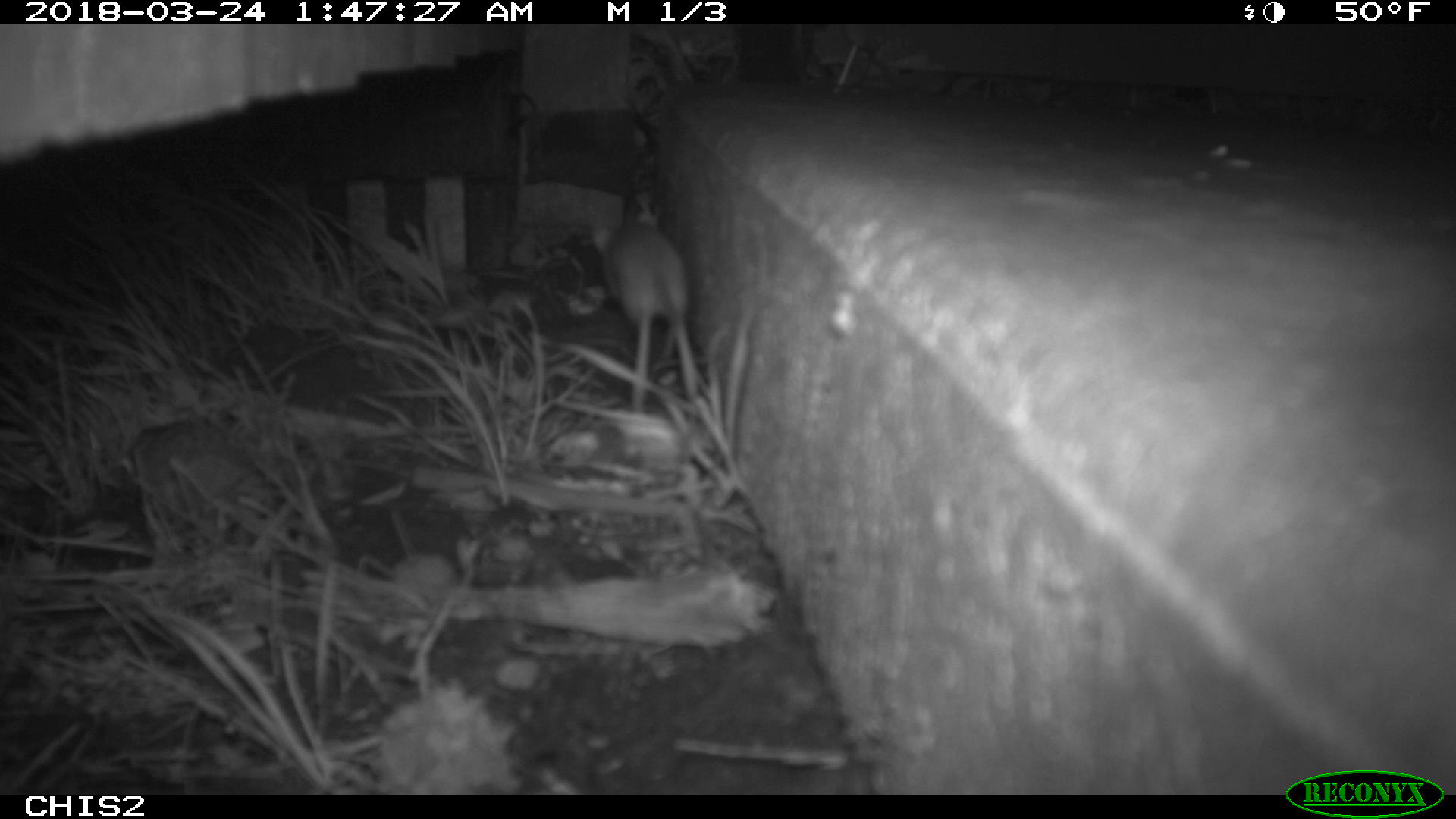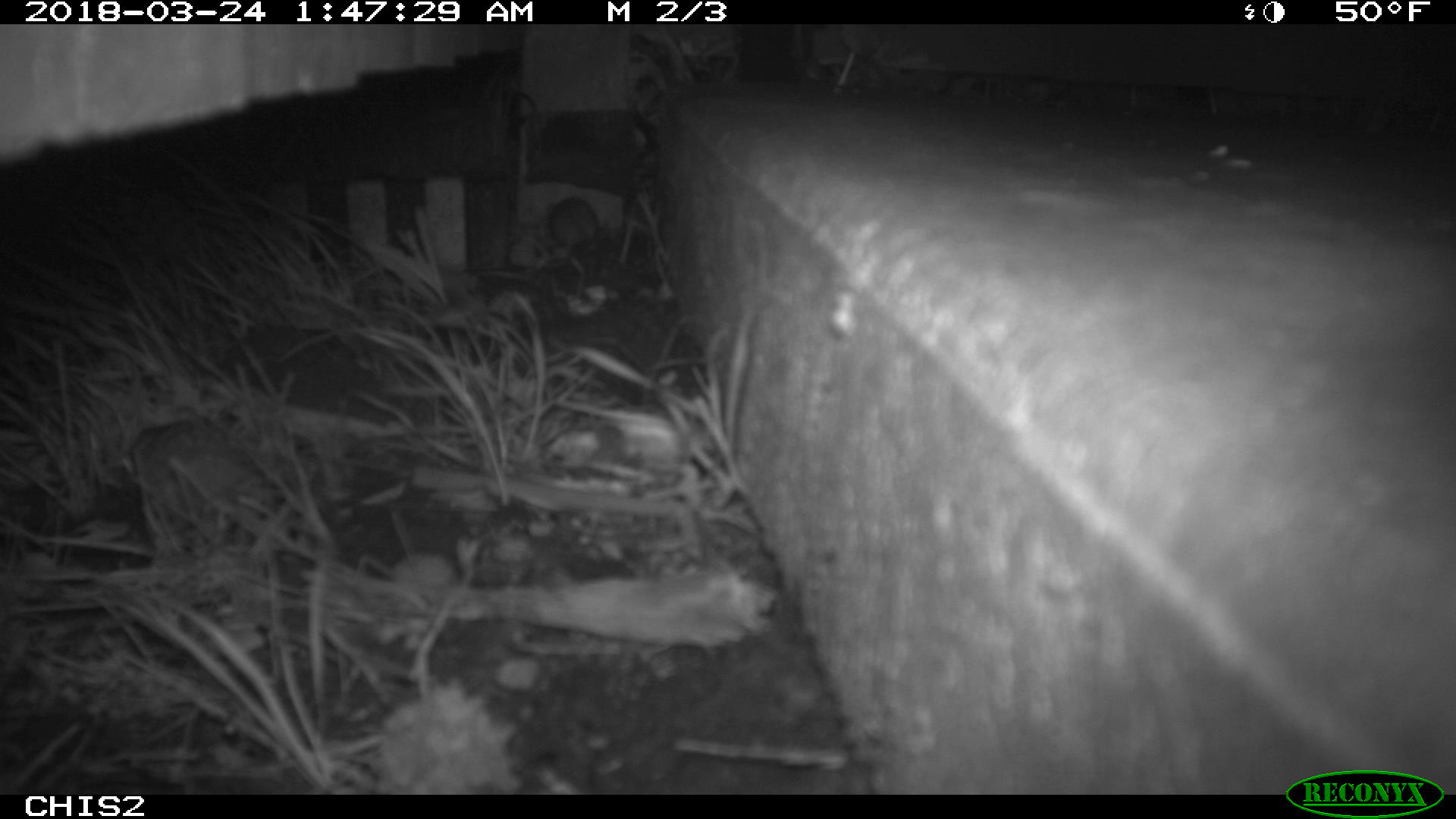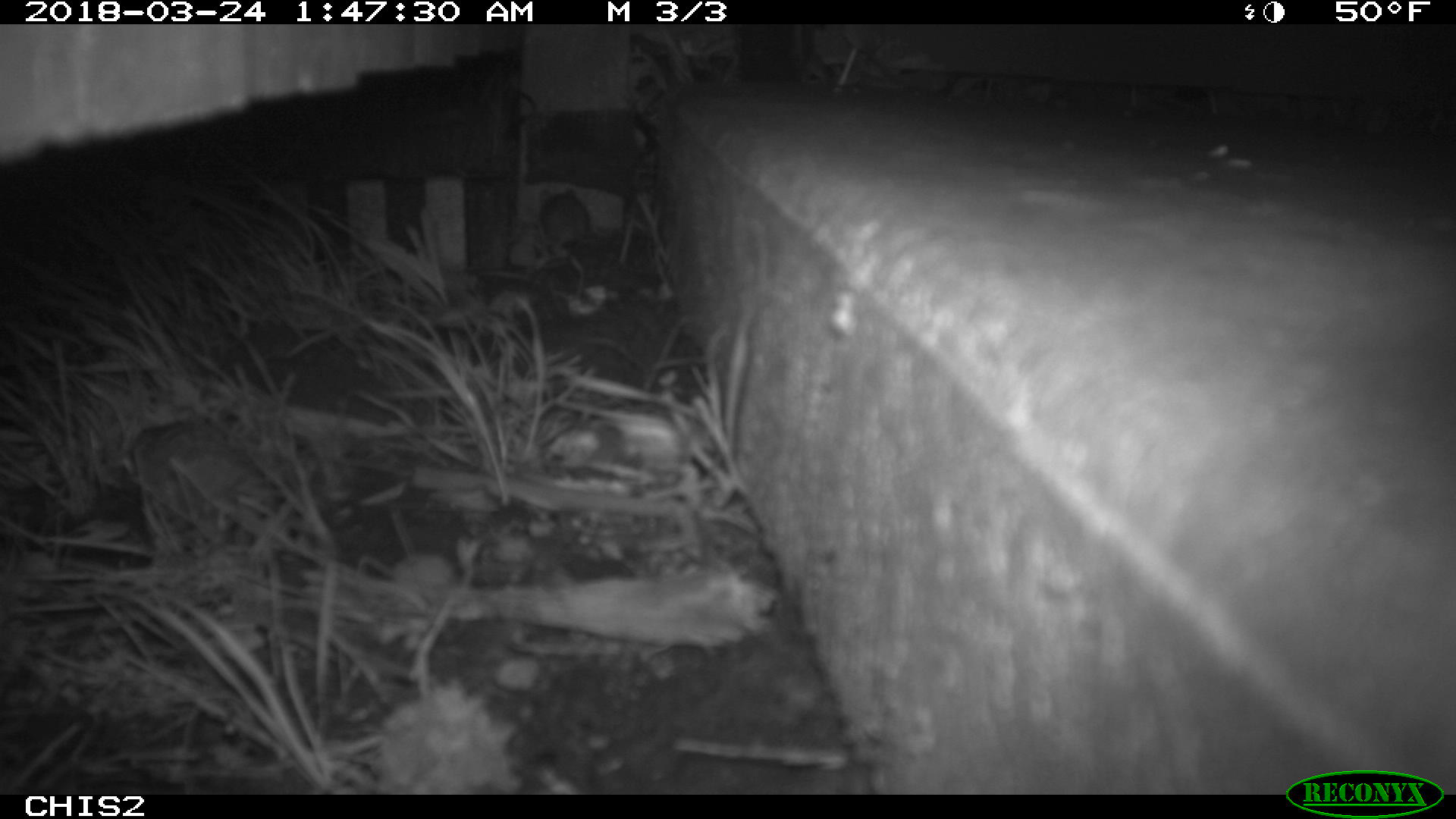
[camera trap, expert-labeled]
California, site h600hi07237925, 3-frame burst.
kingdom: Animalia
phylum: Chordata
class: Mammalia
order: Rodentia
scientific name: Rodentia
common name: rodent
Rodent (Rodentia).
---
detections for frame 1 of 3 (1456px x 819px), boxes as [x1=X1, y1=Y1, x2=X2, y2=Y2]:
rodent: [x1=592, y1=210, x2=686, y2=414]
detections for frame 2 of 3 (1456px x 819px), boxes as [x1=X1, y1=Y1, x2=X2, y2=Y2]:
rodent: [x1=548, y1=195, x2=596, y2=249]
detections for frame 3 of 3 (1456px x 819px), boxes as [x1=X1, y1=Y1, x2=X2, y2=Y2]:
rodent: [x1=541, y1=186, x2=592, y2=253]